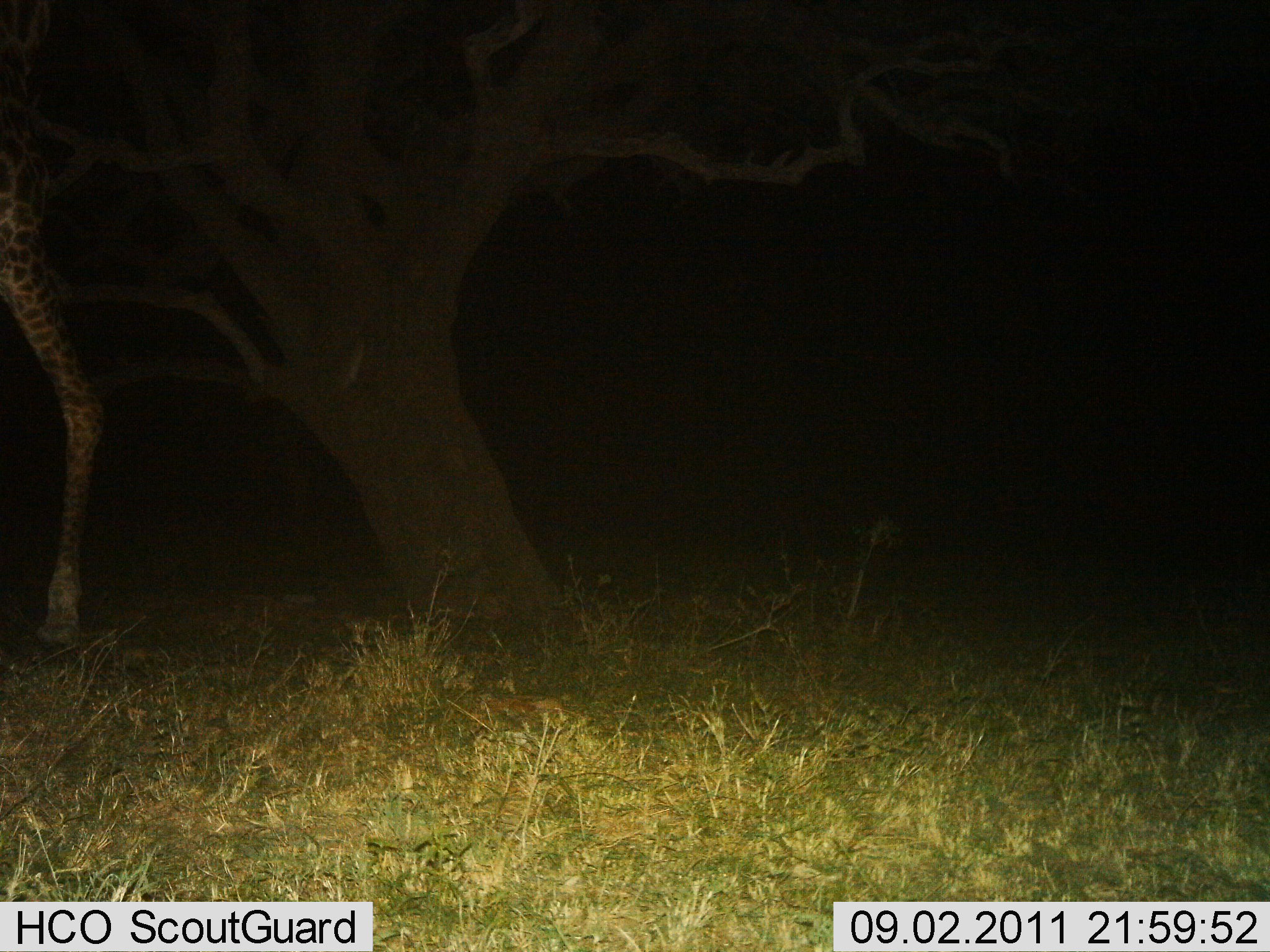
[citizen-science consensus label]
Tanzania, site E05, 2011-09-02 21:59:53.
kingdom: Animalia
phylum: Chordata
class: Mammalia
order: Artiodactyla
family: Giraffidae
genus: Giraffa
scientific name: Giraffa camelopardalis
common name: giraffe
Giraffe (Giraffa camelopardalis), count 1. Behavior (volunteer vote fractions): standing 33%, resting 0%, moving 67%, interacting 0%. Young present (vote fraction): 0%. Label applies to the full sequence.